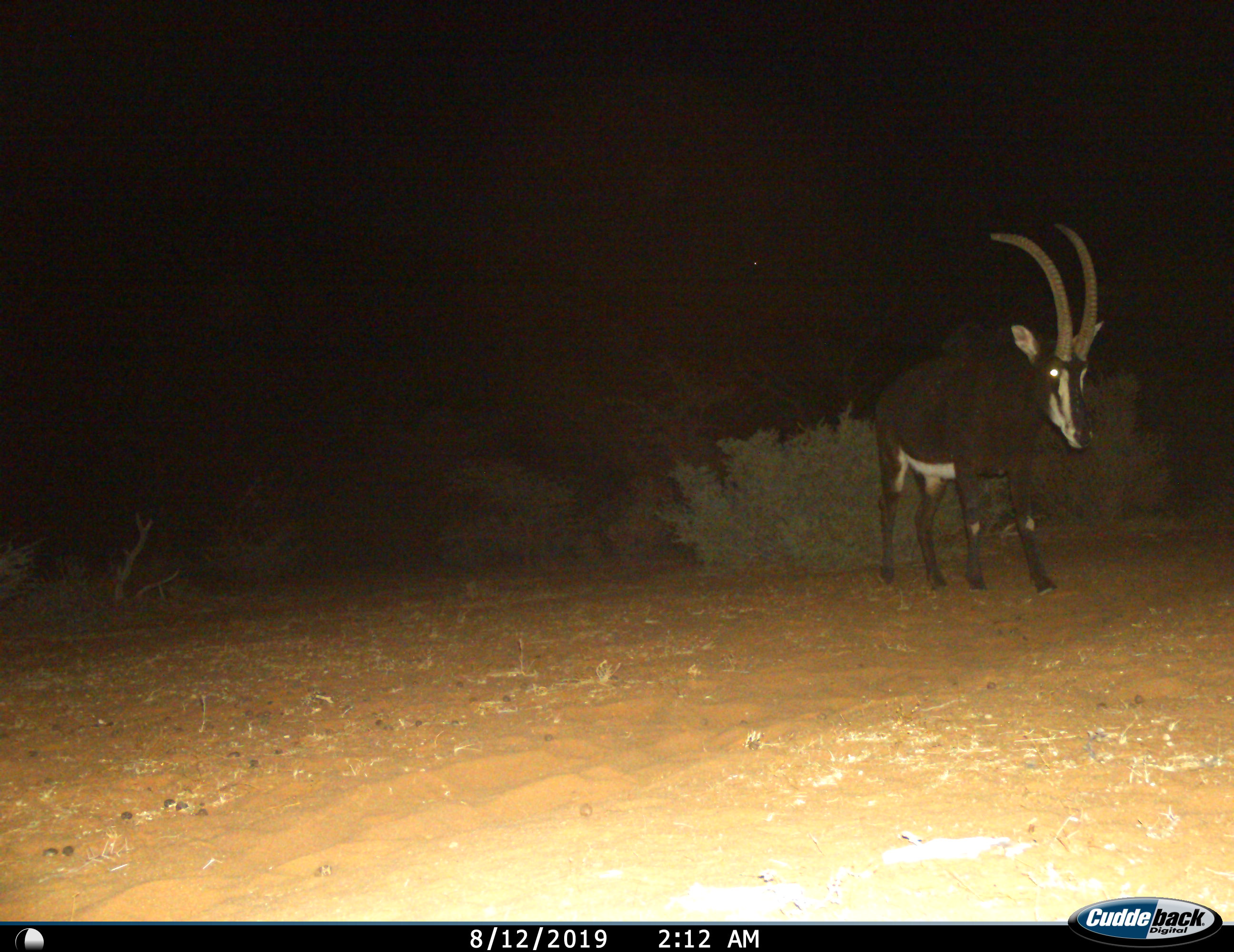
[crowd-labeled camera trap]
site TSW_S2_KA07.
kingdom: Animalia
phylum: Chordata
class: Mammalia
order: Artiodactyla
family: Bovidae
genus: Hippotragus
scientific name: Hippotragus niger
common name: sable antelope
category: sable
Sable (sable antelope) (Hippotragus niger), count 1. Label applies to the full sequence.